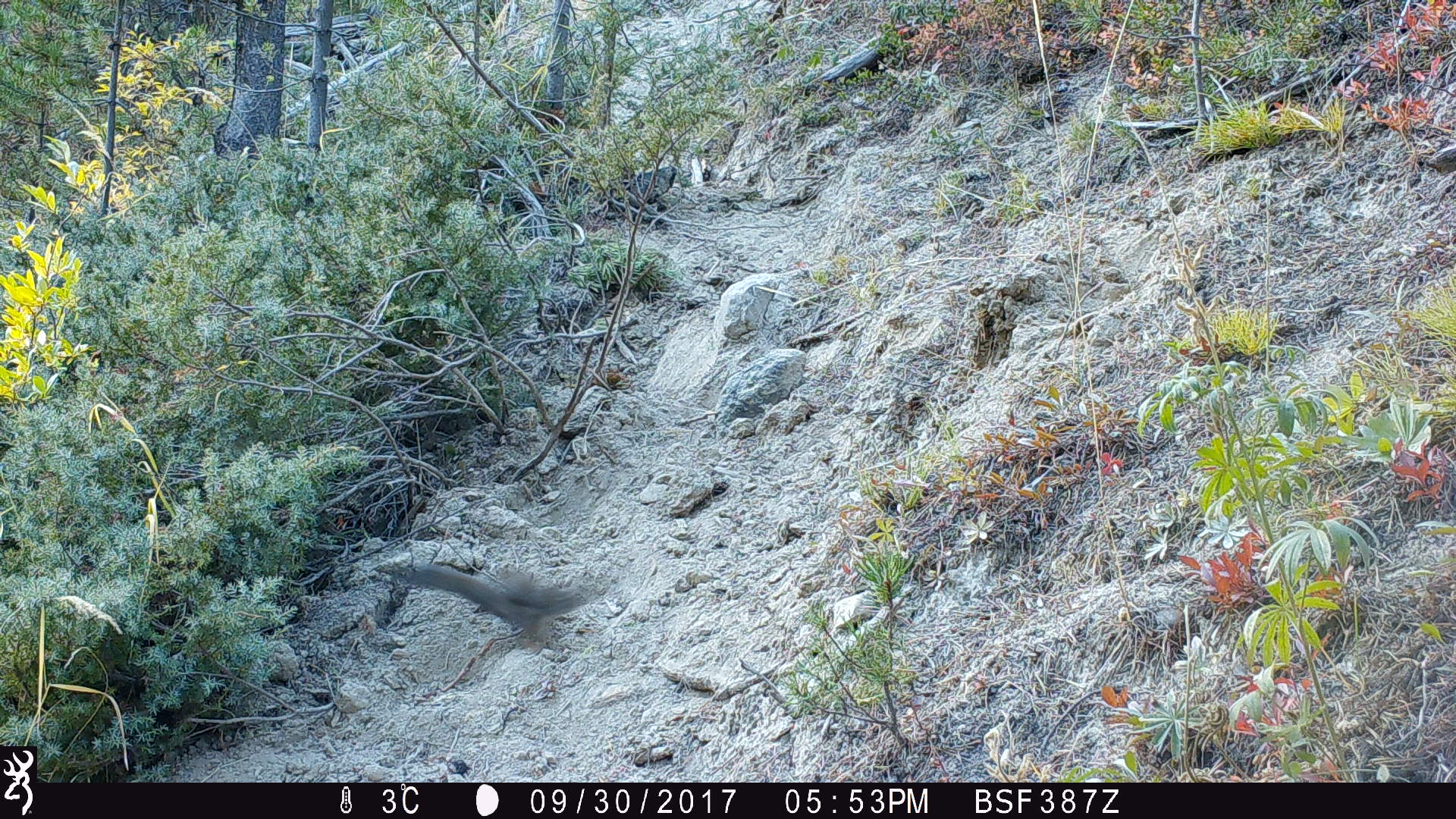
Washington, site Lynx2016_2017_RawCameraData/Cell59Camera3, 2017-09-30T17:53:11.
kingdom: Animalia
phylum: Chordata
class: Mammalia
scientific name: Mammalia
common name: small mammal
Small mammal (Mammalia). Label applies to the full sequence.